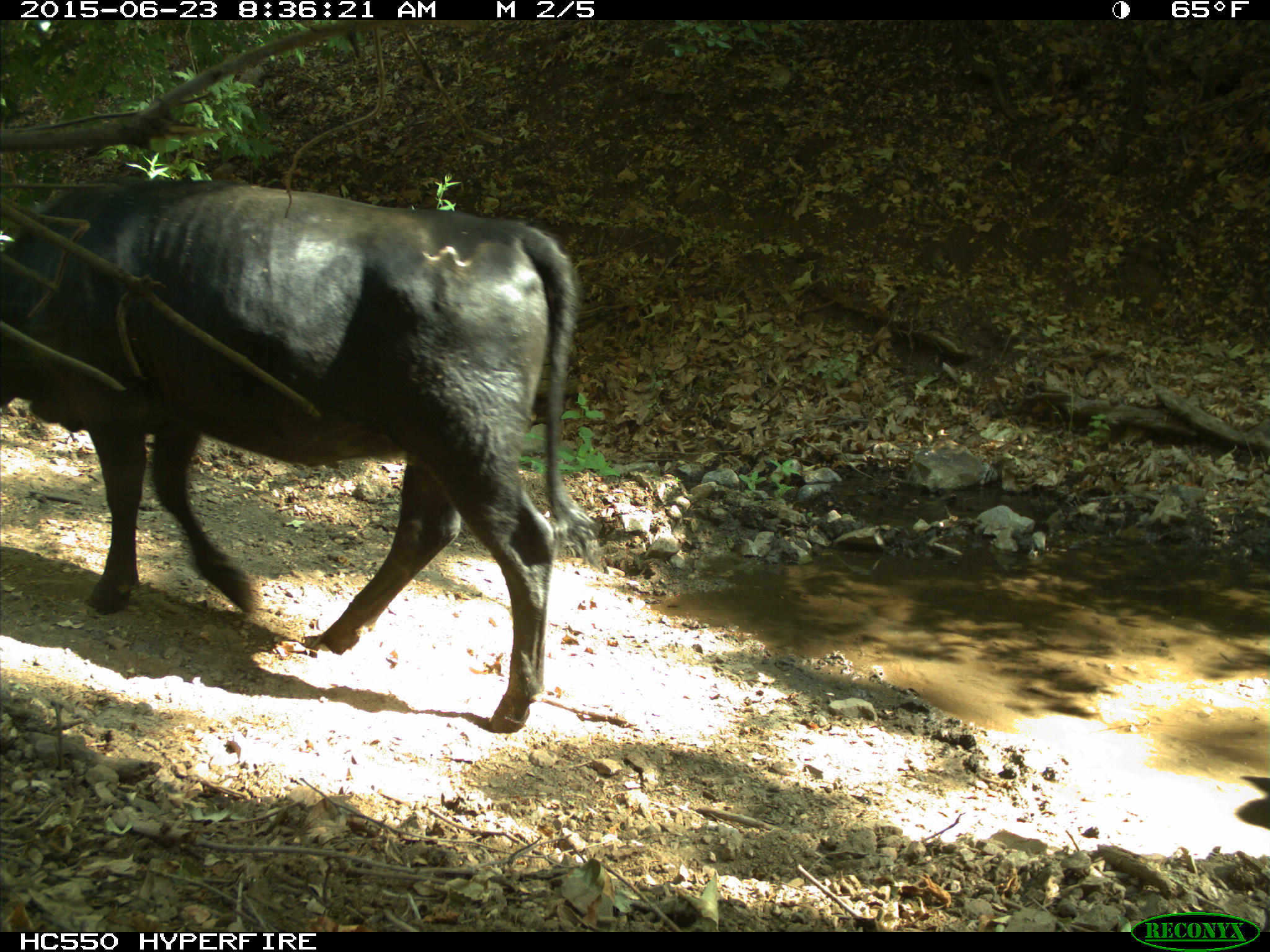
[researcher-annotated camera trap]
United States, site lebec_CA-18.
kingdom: Animalia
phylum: Chordata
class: Mammalia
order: Artiodactyla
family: Bovidae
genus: Bos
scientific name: Bos taurus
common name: domestic cow